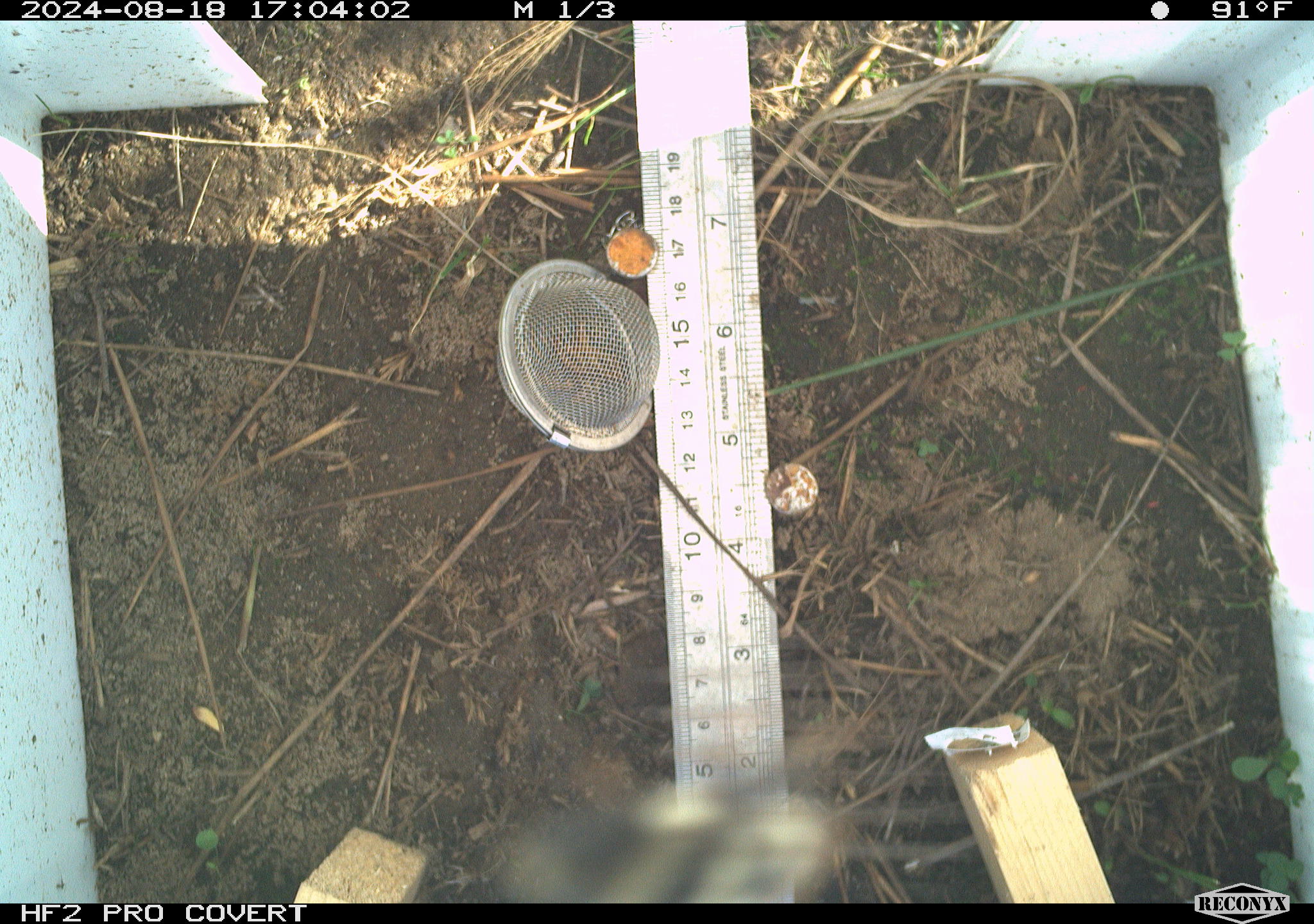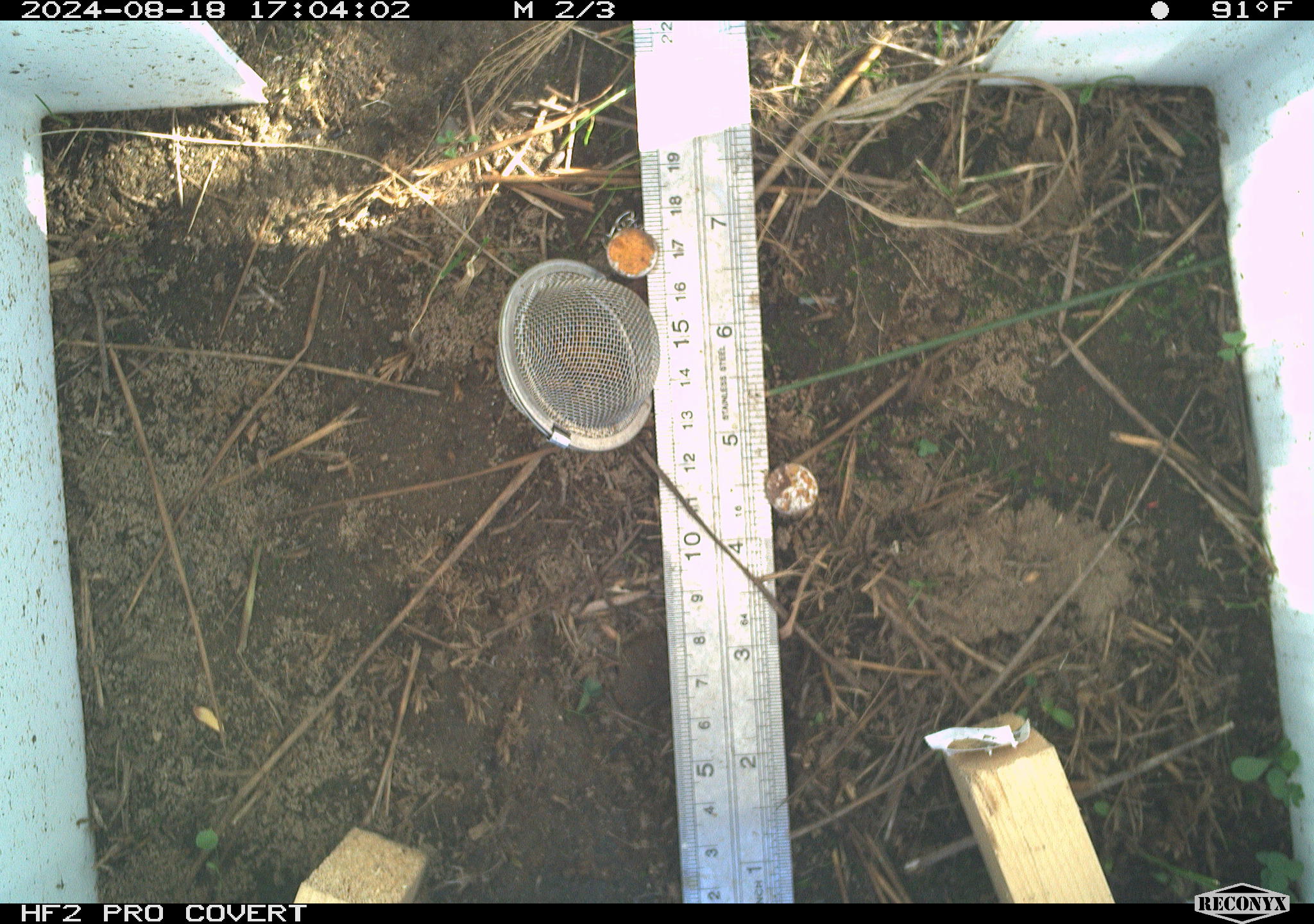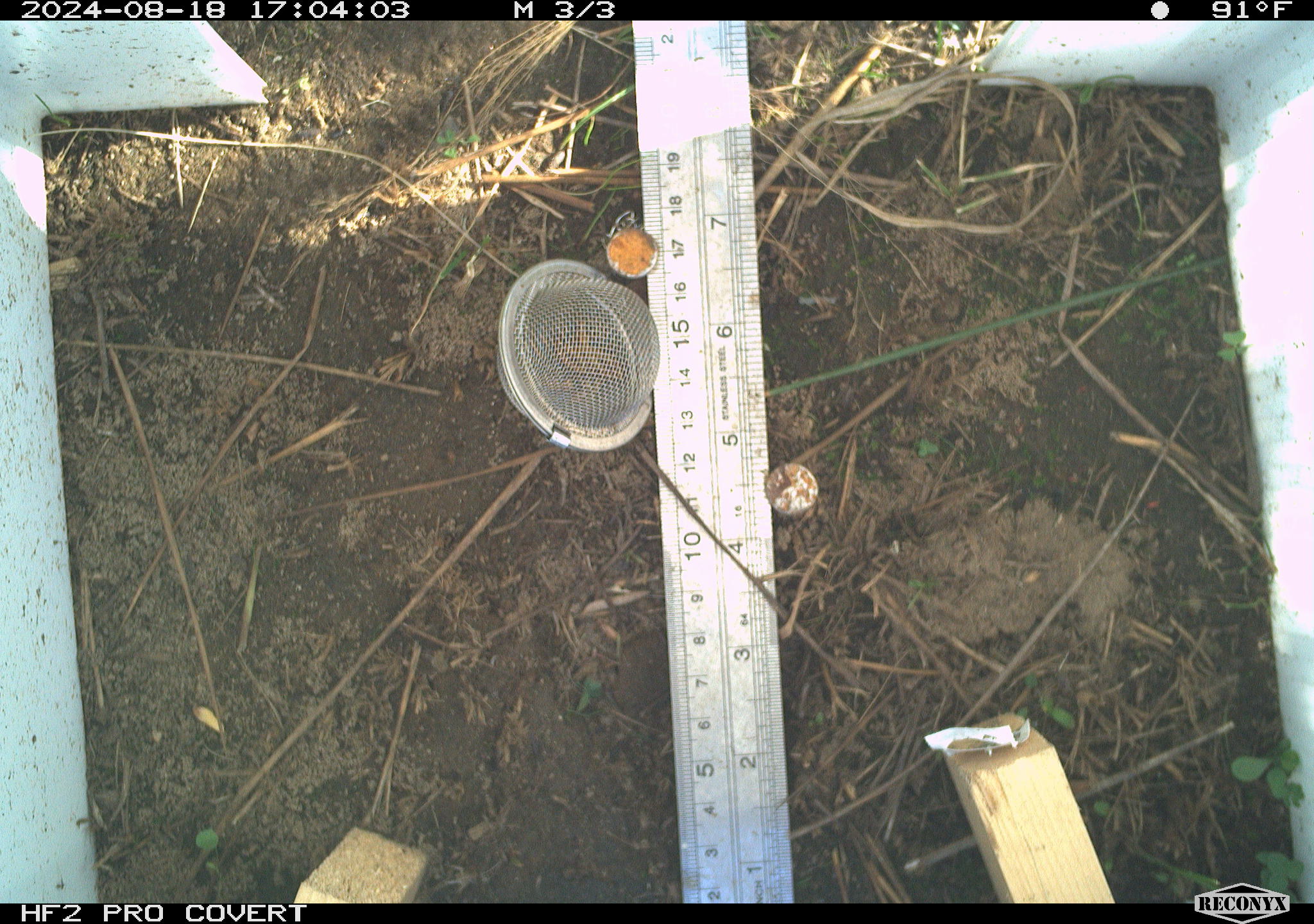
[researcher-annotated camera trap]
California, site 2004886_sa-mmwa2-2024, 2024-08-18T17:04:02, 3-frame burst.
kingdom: Animalia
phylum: Chordata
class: Aves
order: Passeriformes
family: Troglodytidae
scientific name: Troglodytidae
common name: wren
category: troglodytidae family